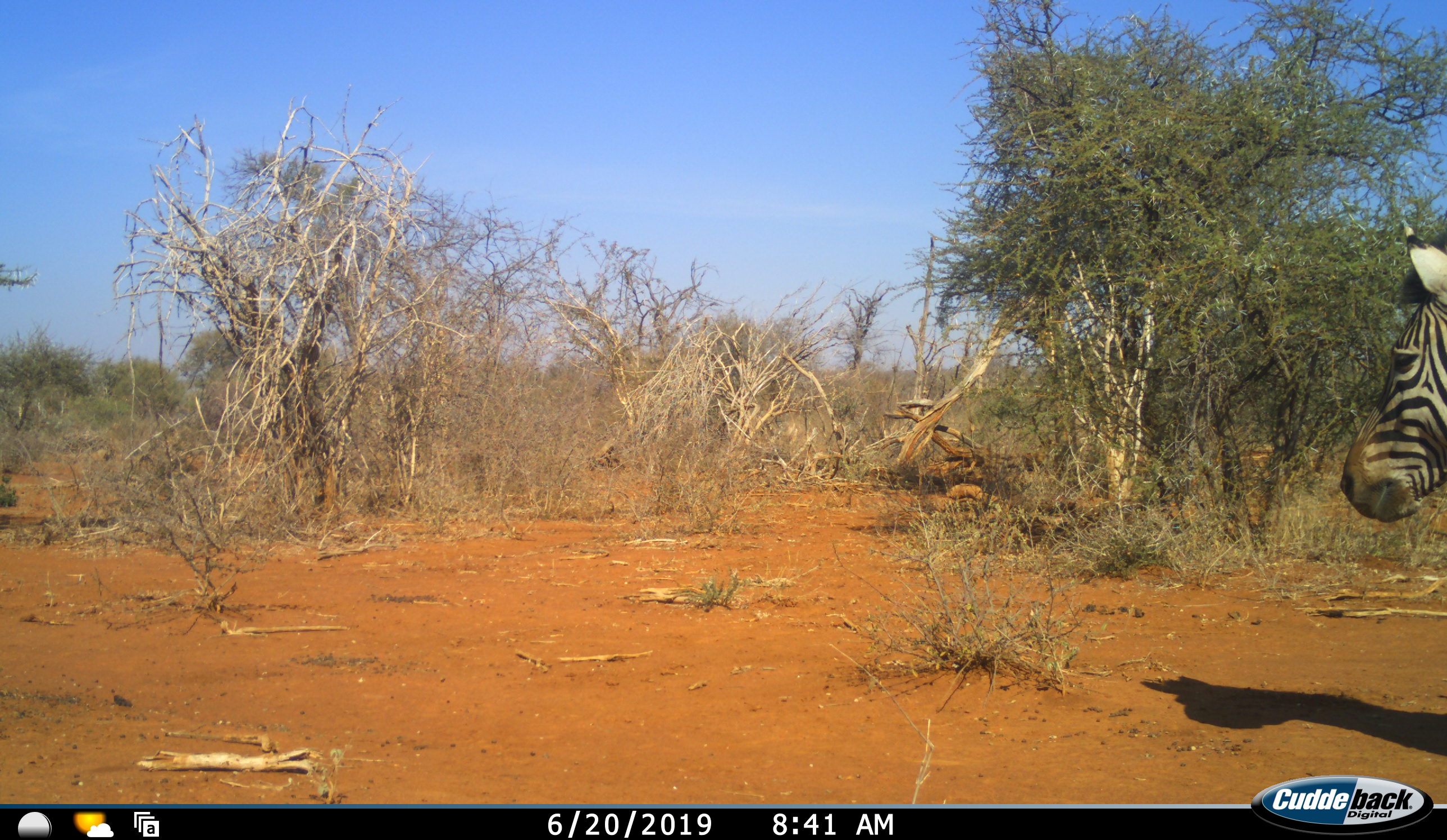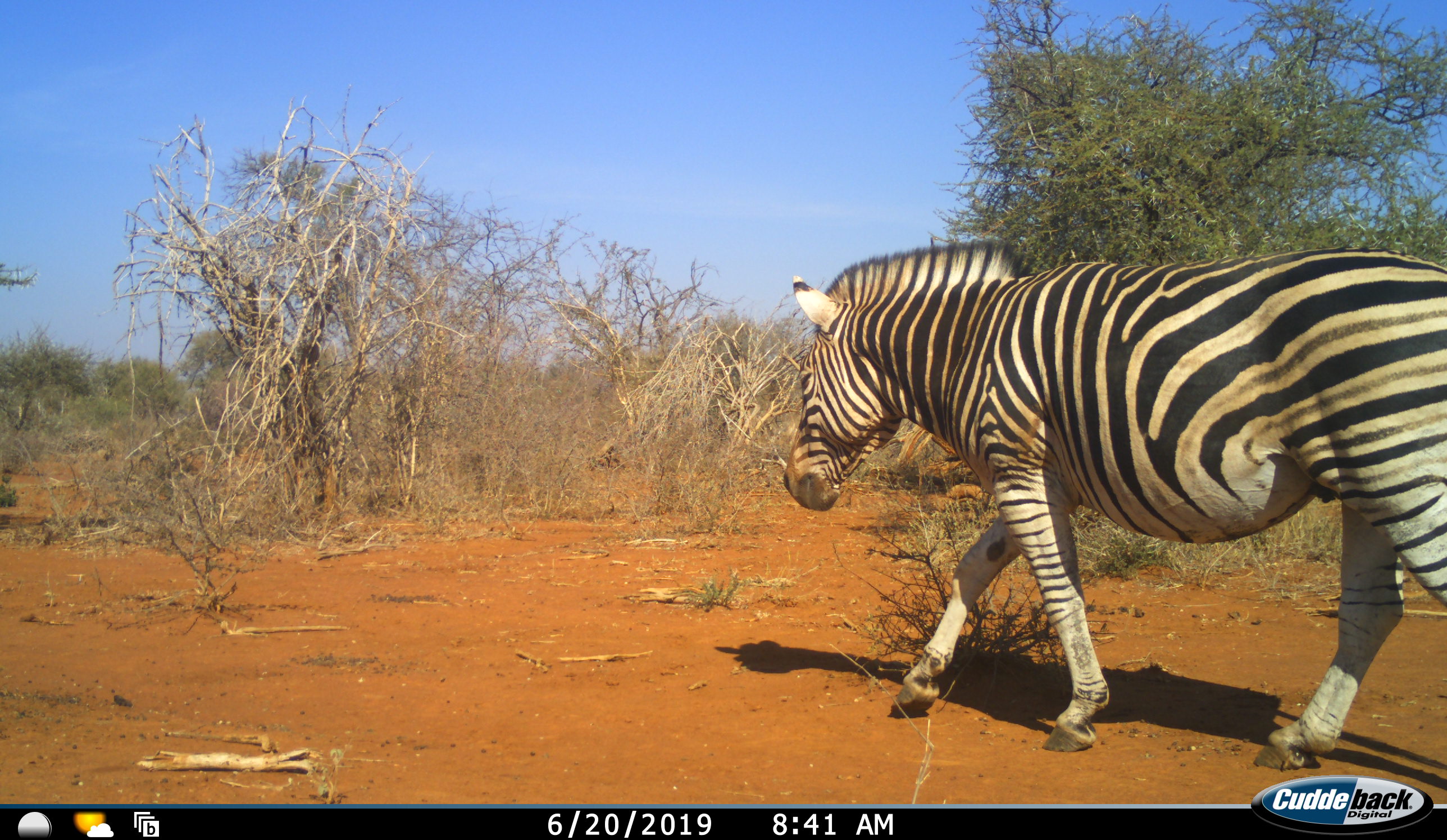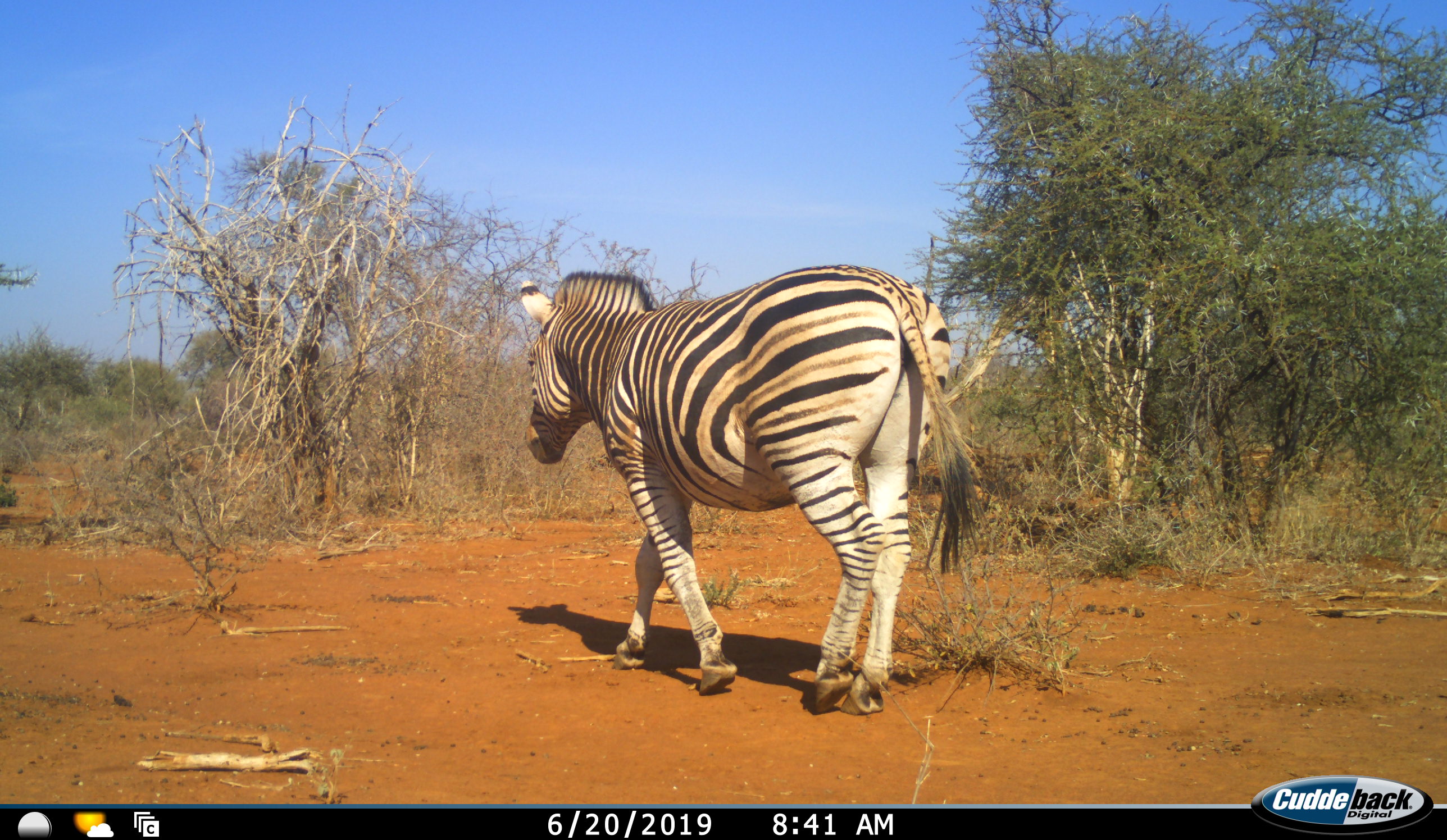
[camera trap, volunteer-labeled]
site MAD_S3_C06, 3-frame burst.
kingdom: Animalia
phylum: Chordata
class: Mammalia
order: Perissodactyla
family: Equidae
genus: Equus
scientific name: Equus quagga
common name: plains zebra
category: zebraplains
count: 1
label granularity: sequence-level